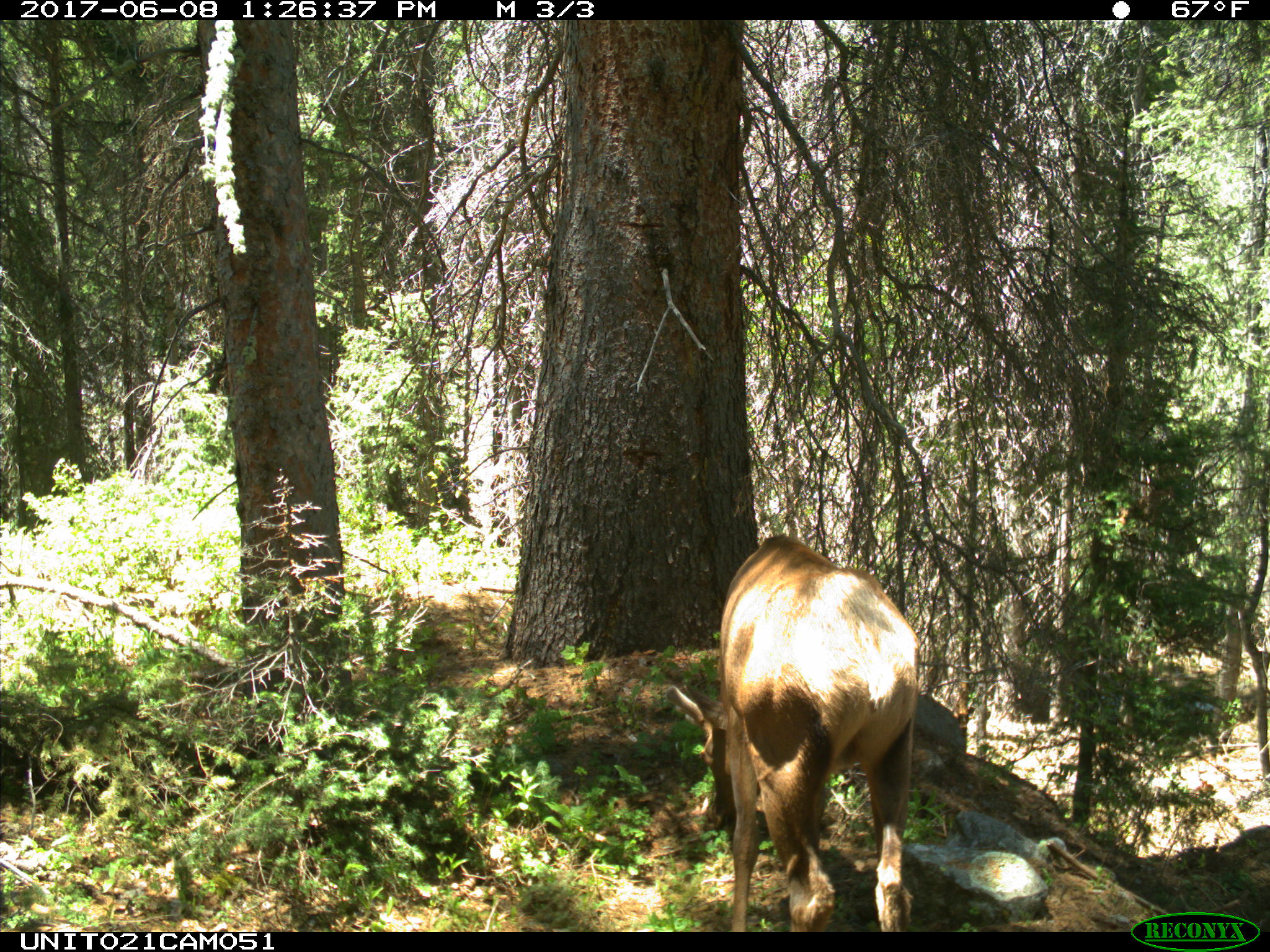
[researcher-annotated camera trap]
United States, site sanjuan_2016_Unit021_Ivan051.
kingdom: Animalia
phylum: Chordata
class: Mammalia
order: Artiodactyla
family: Cervidae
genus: Cervus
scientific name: Cervus elaphus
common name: red deer